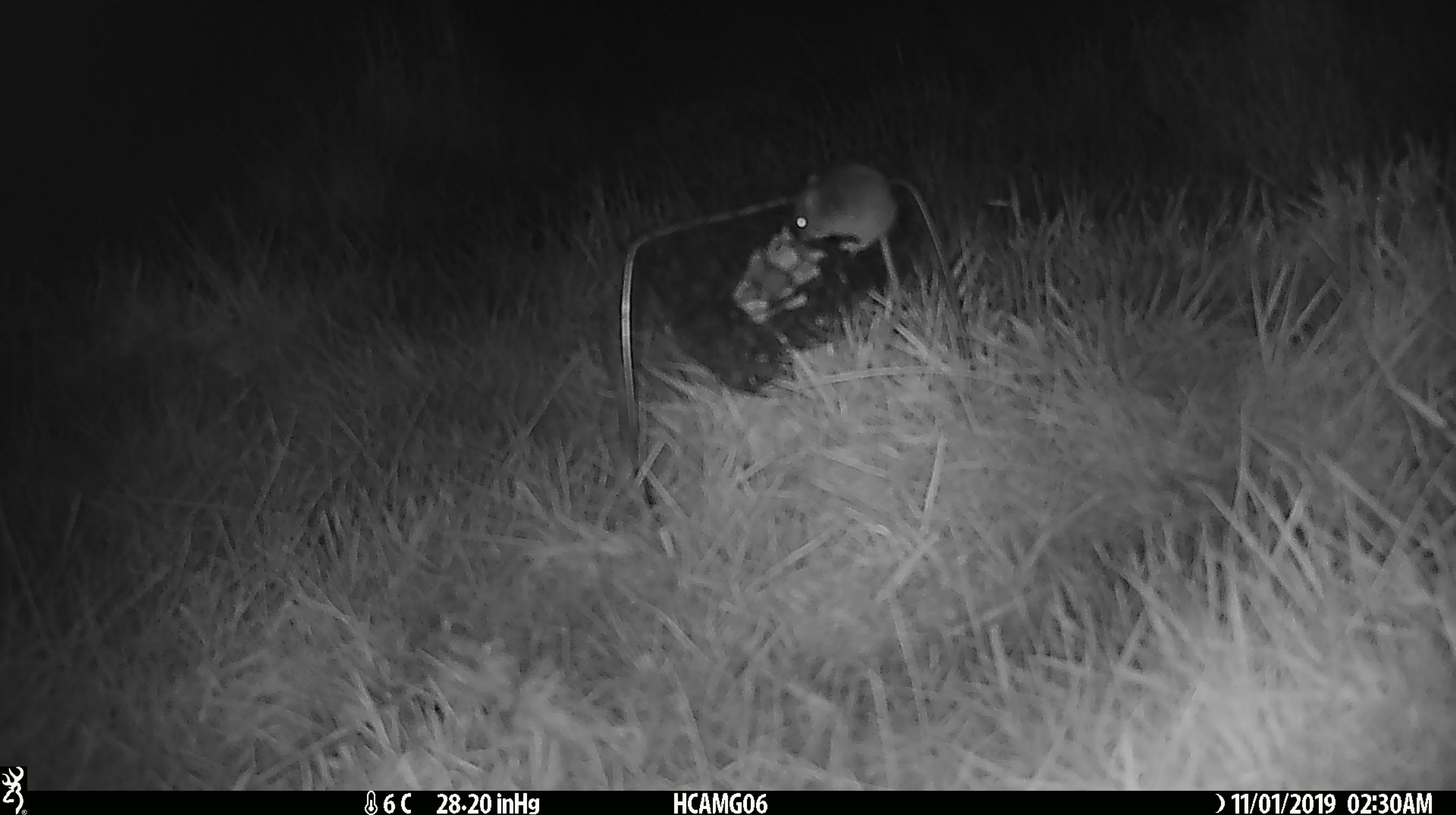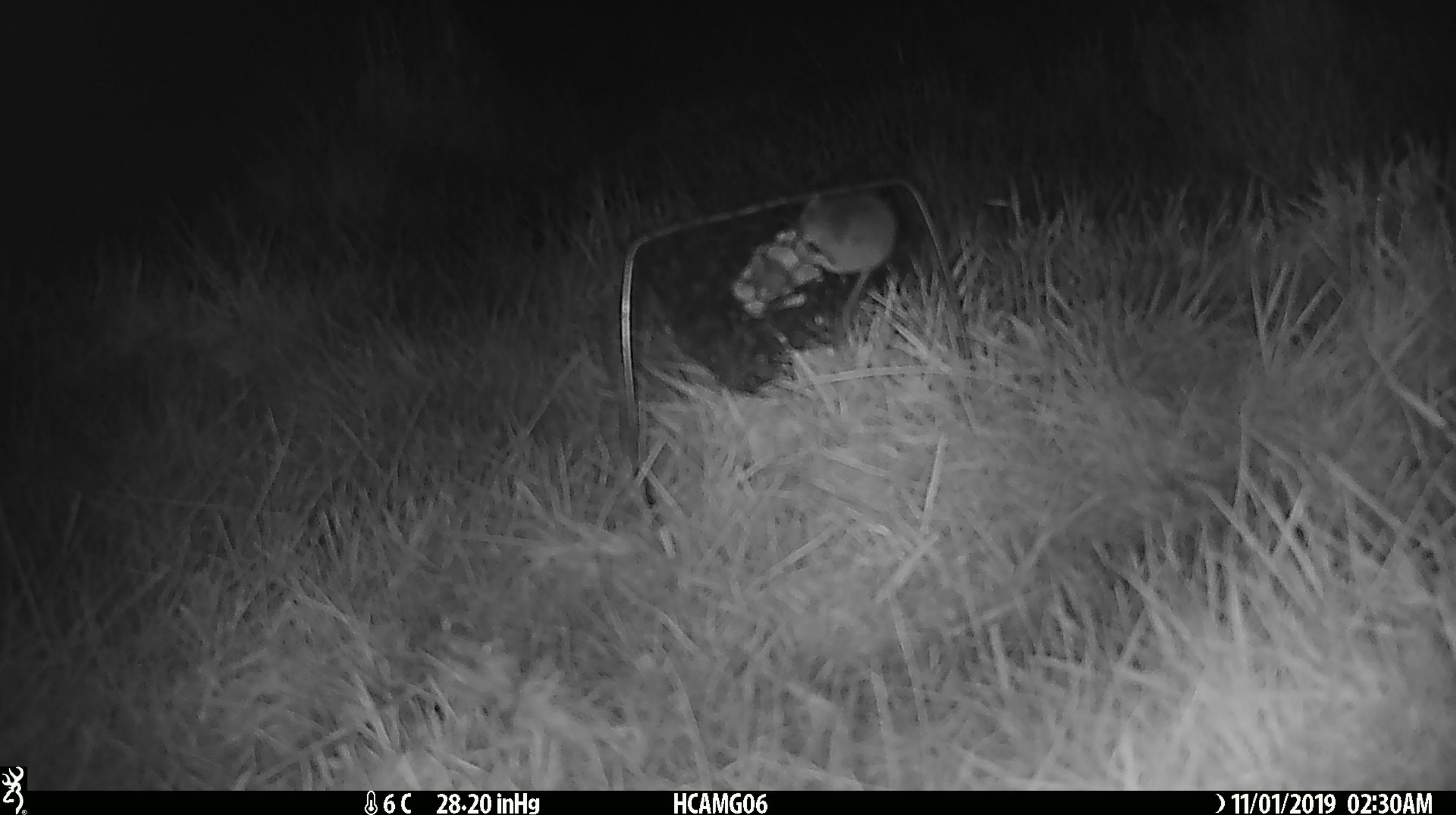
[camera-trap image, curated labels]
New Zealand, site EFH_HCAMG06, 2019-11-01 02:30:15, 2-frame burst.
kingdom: Animalia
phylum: Chordata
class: Mammalia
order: Rodentia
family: Muridae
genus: Mus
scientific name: Mus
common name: mouse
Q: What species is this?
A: Mouse (Mus).